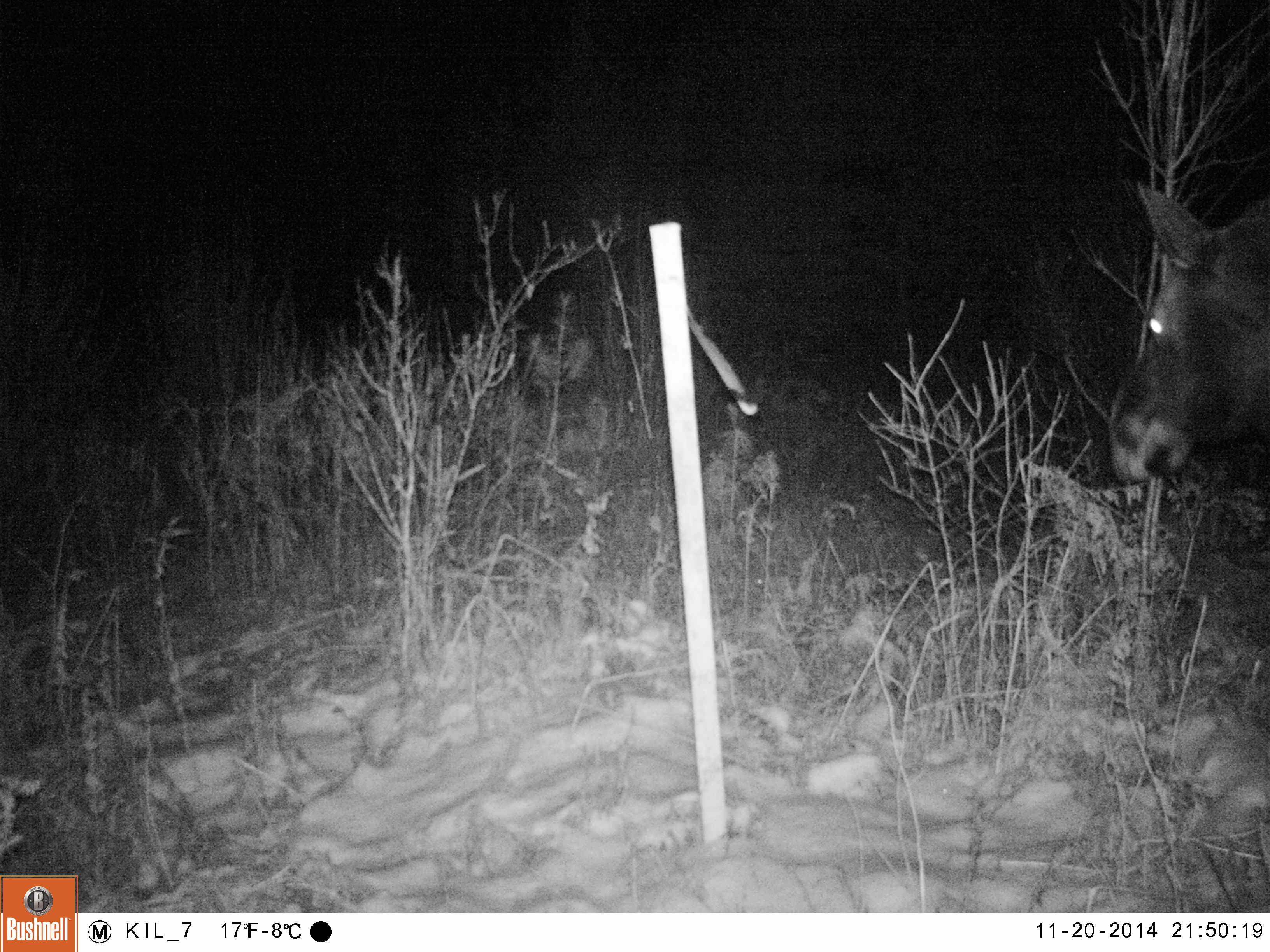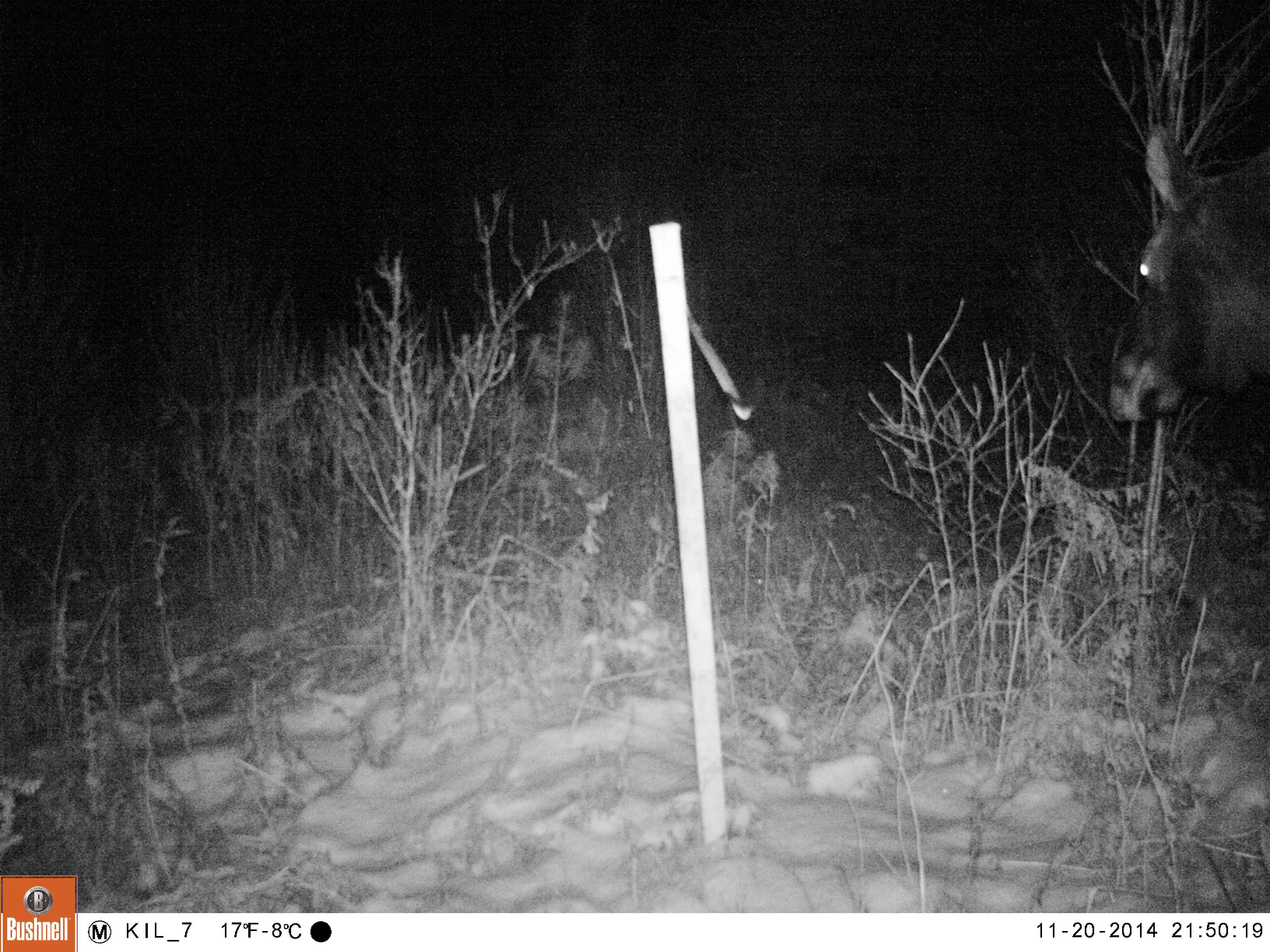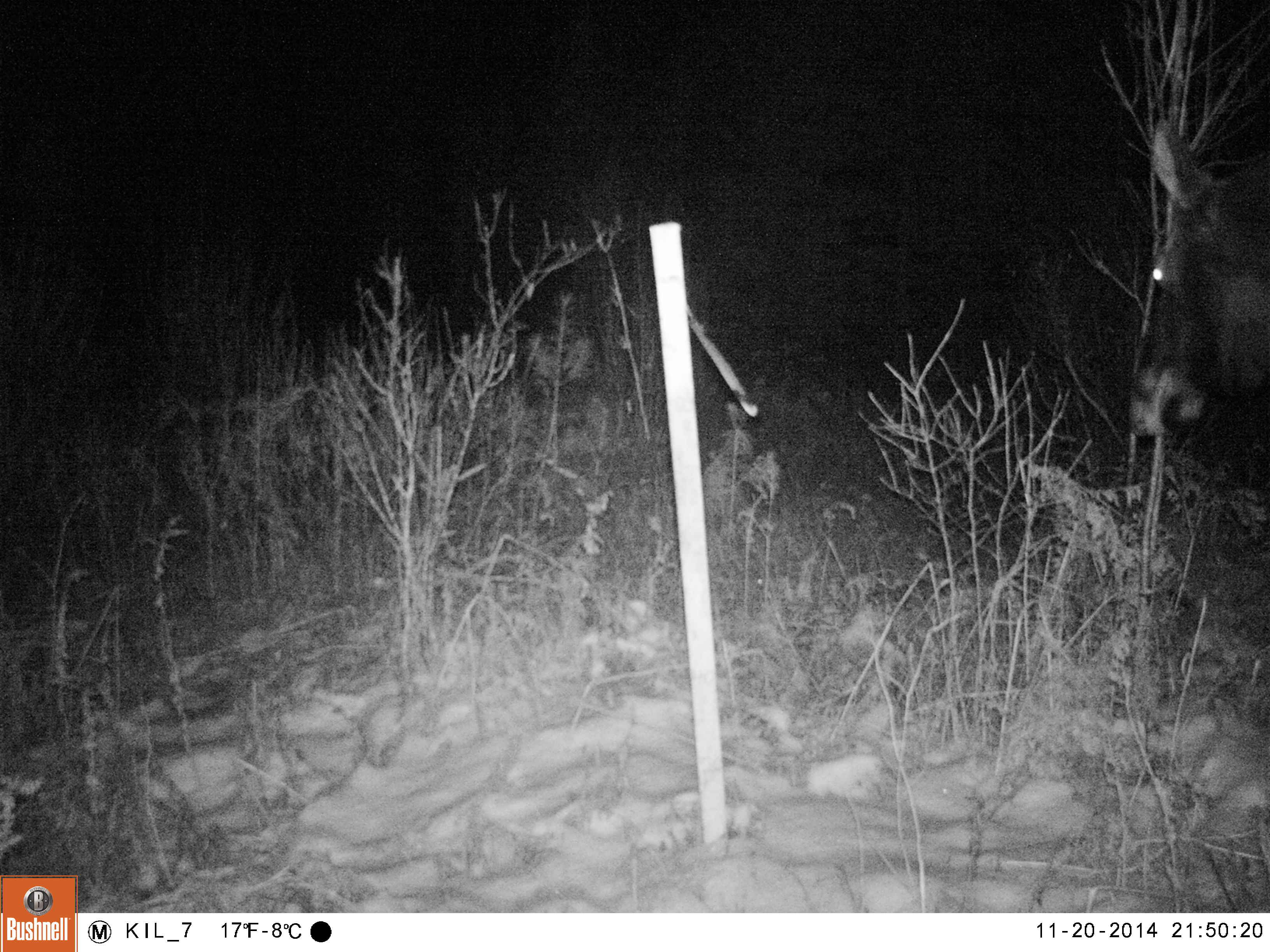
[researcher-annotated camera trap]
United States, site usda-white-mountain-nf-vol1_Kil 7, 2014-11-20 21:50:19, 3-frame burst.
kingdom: Animalia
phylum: Chordata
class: Mammalia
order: Artiodactyla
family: Cervidae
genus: Alces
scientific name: Alces alces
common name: moose